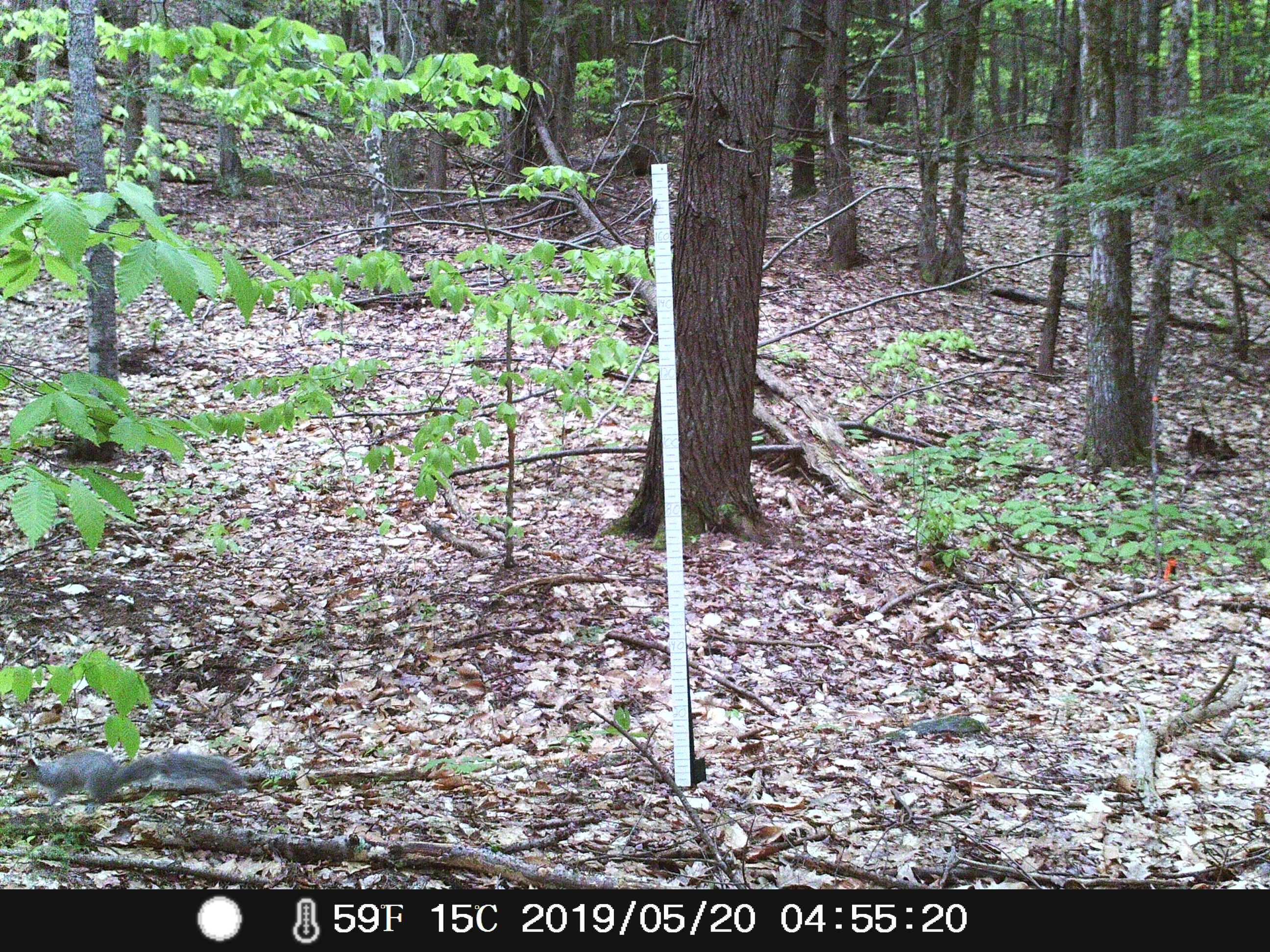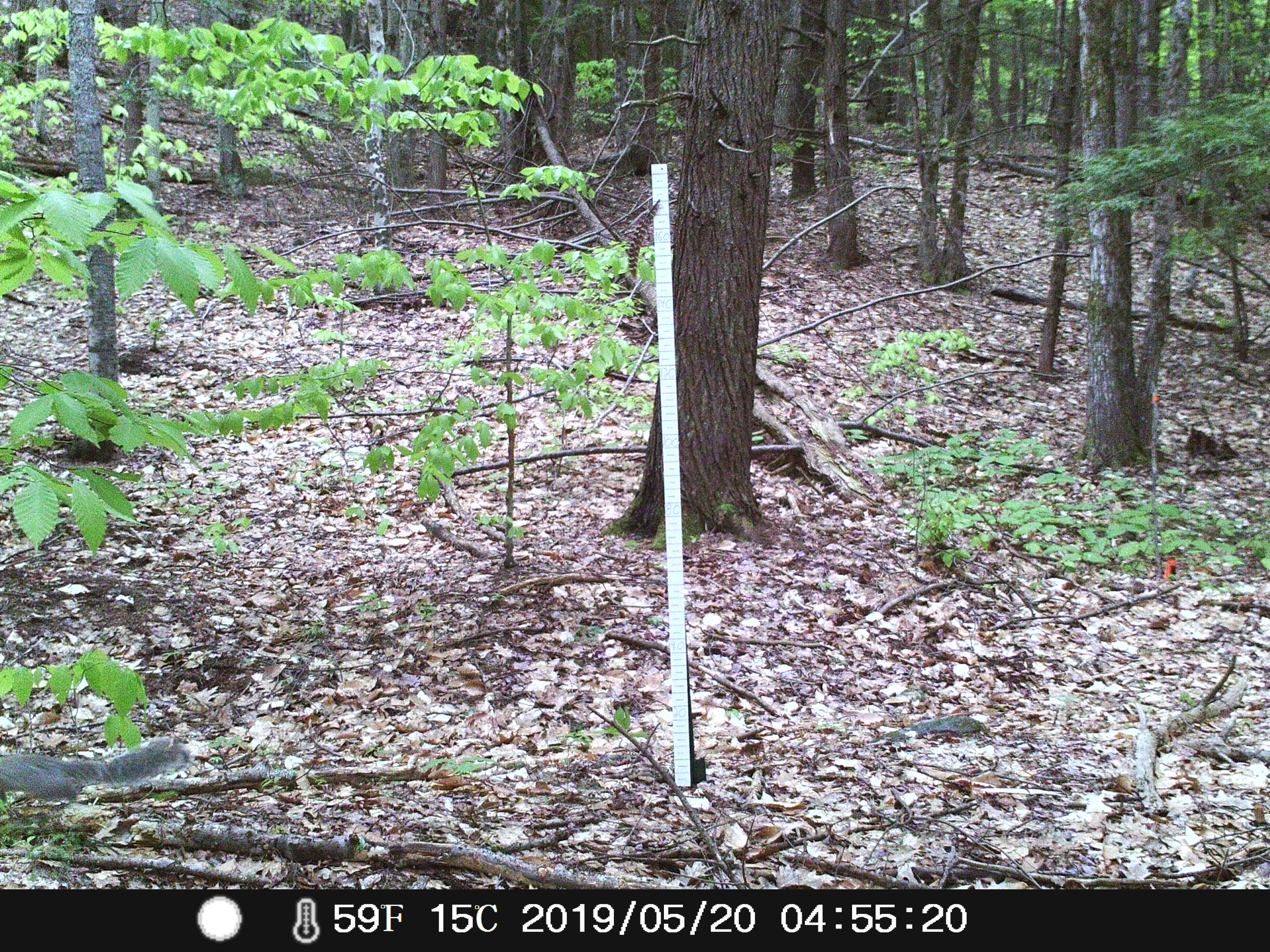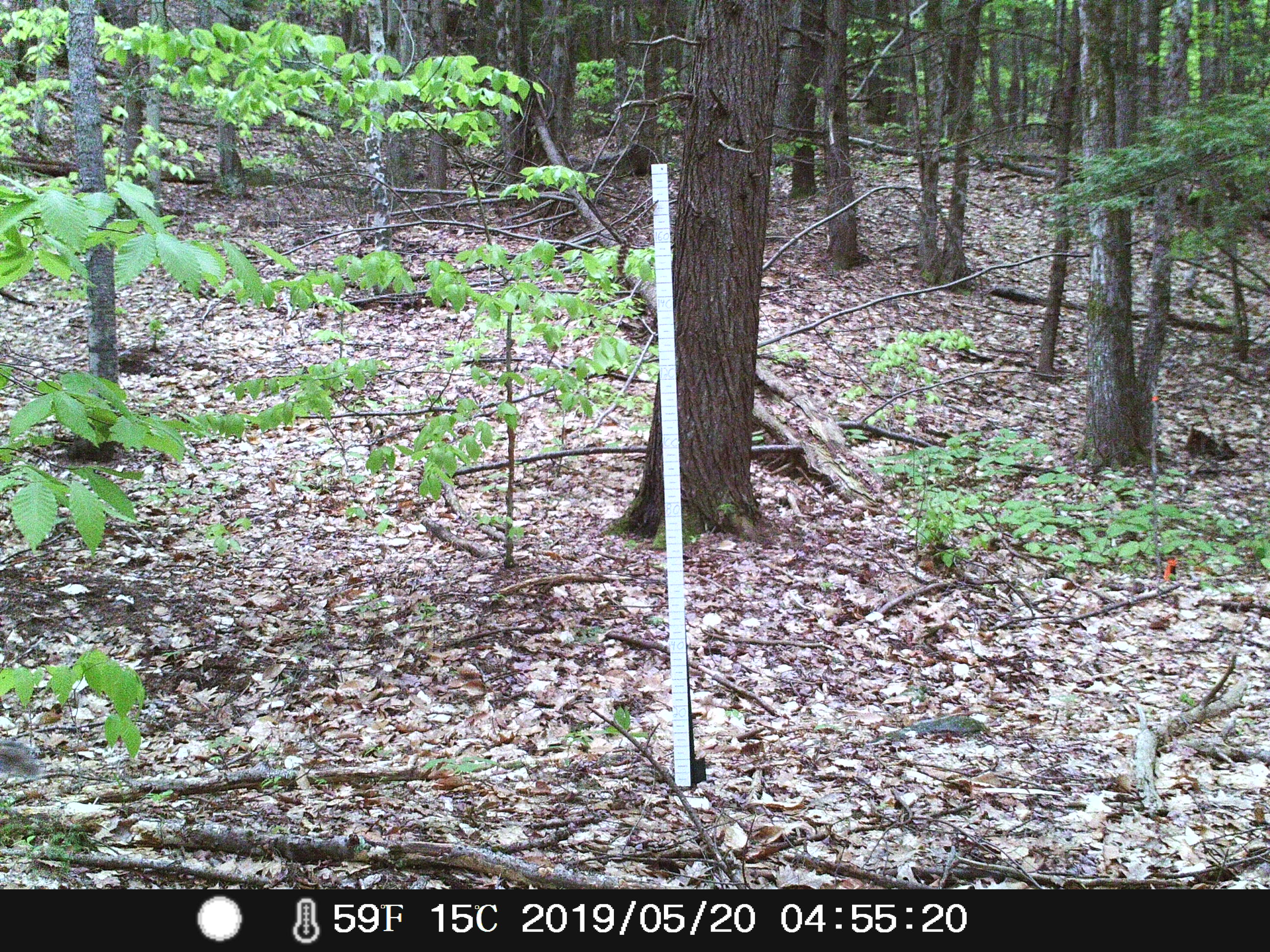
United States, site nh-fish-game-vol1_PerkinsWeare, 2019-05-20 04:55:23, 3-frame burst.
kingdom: Animalia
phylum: Chordata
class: Mammalia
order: Rodentia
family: Sciuridae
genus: Sciurus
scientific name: Sciurus carolinensis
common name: gray squirrel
Gray squirrel (Sciurus carolinensis).